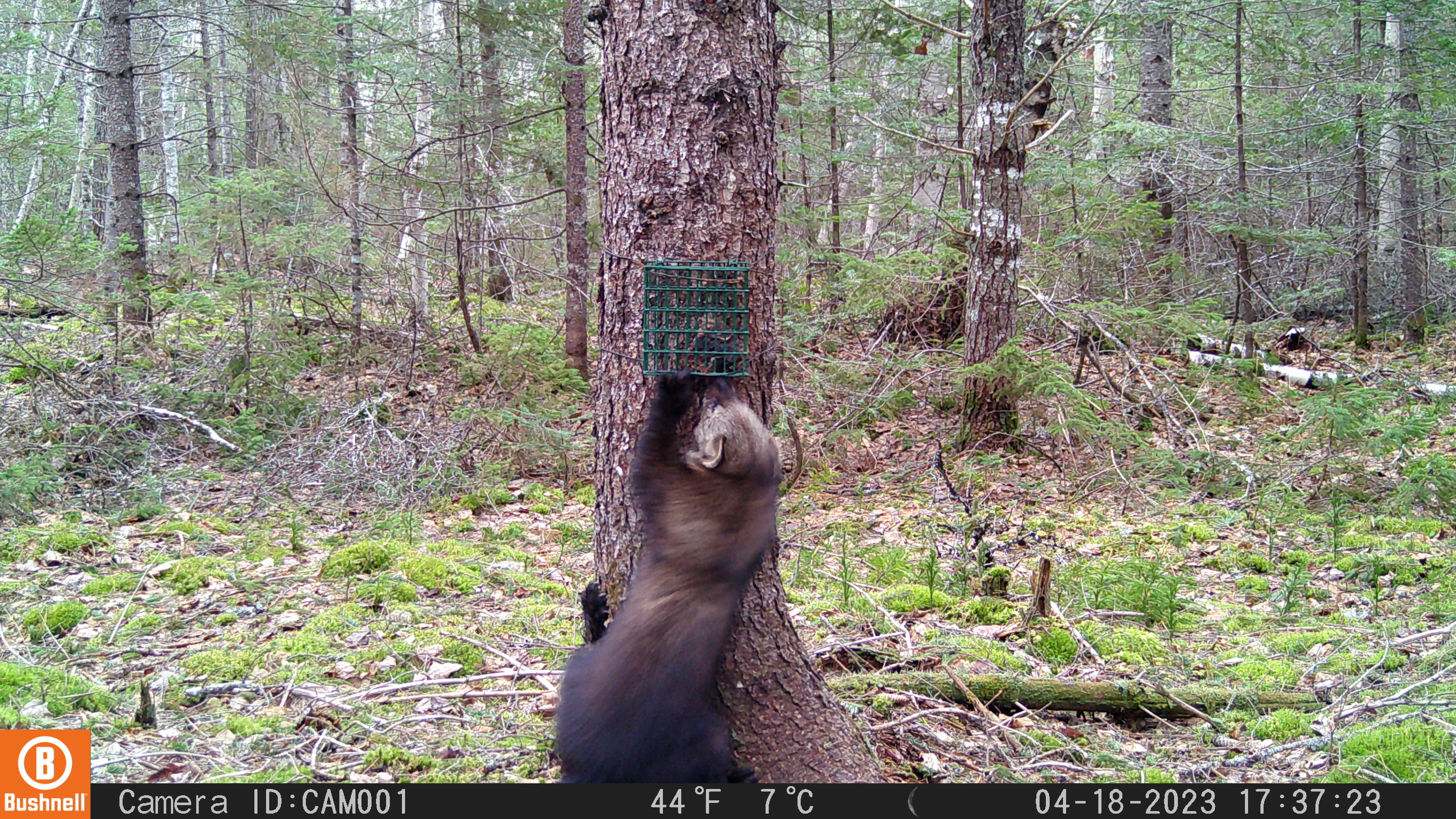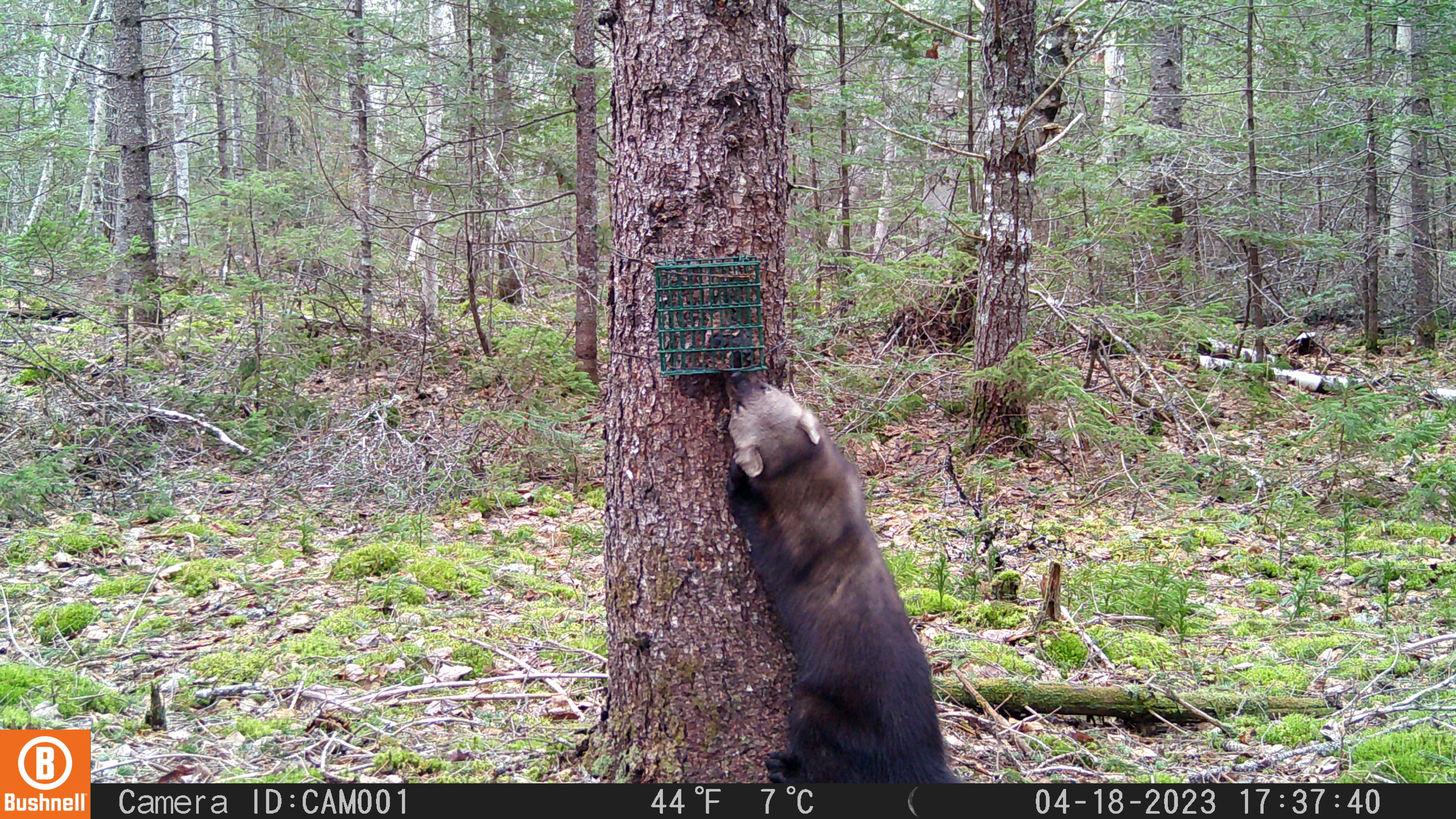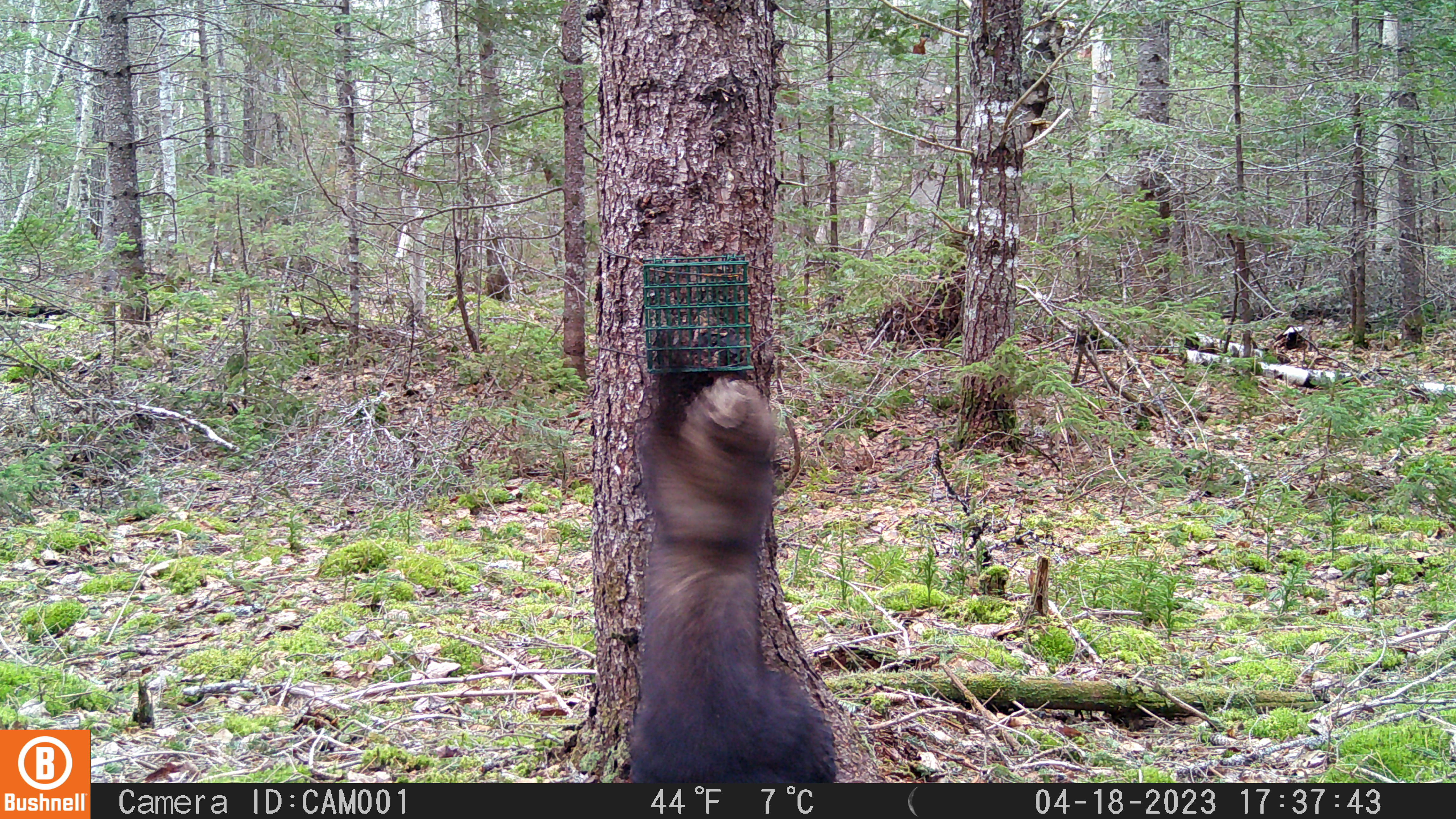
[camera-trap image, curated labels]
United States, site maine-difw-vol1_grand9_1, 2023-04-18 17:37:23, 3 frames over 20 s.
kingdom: Animalia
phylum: Chordata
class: Mammalia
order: Carnivora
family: Mustelidae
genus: Pekania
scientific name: Pekania pennanti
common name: fisher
Fisher (Pekania pennanti).